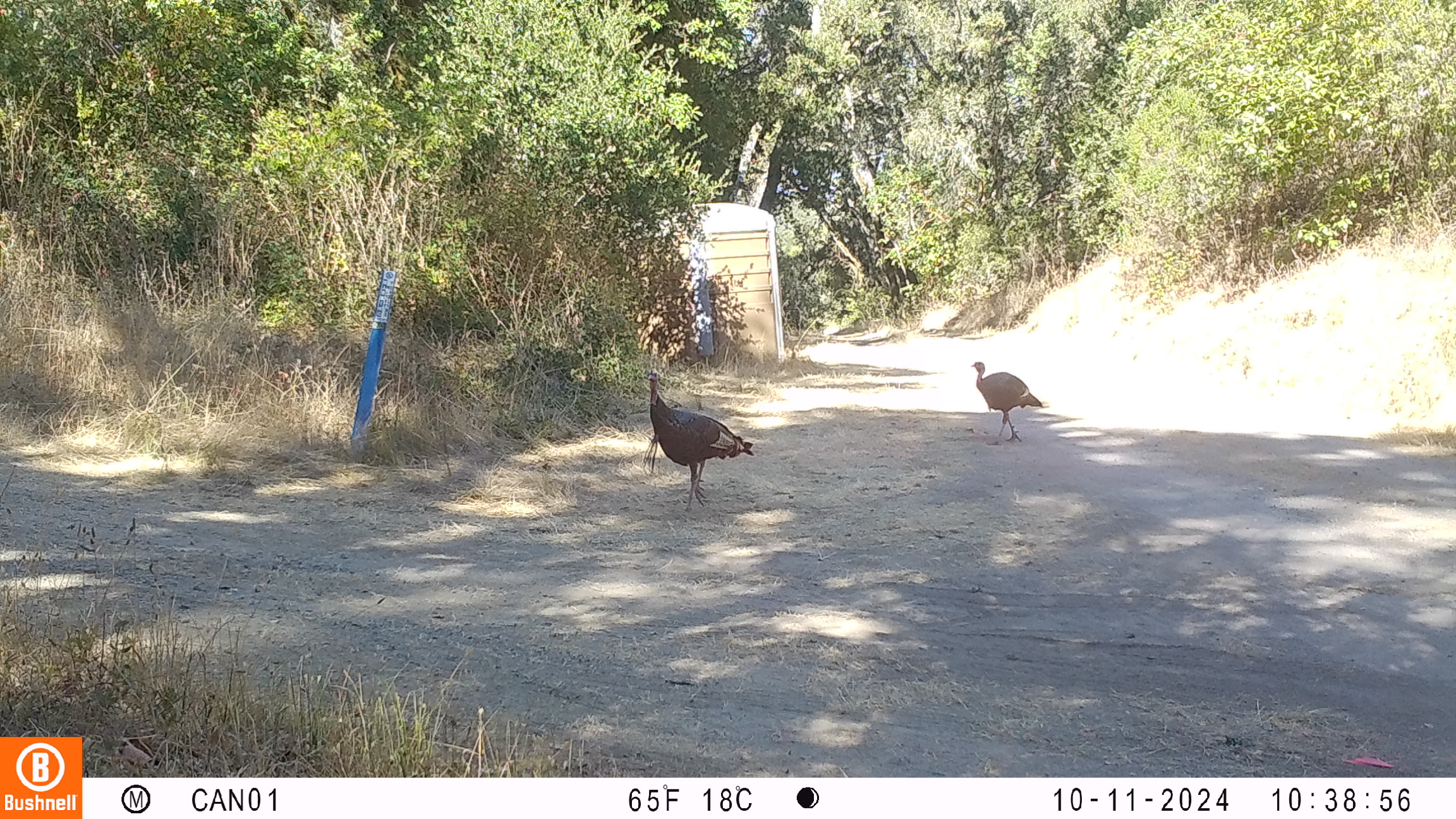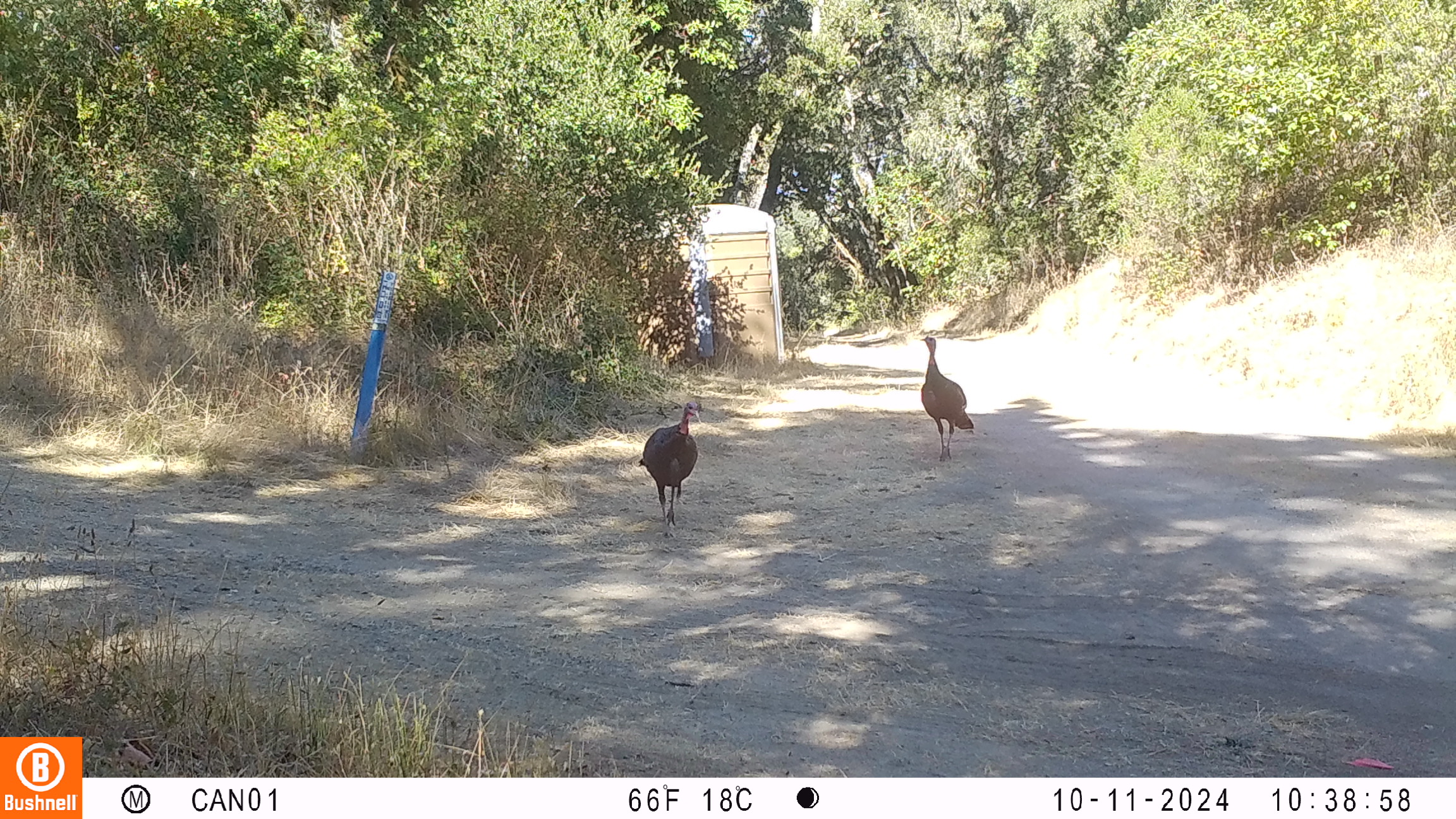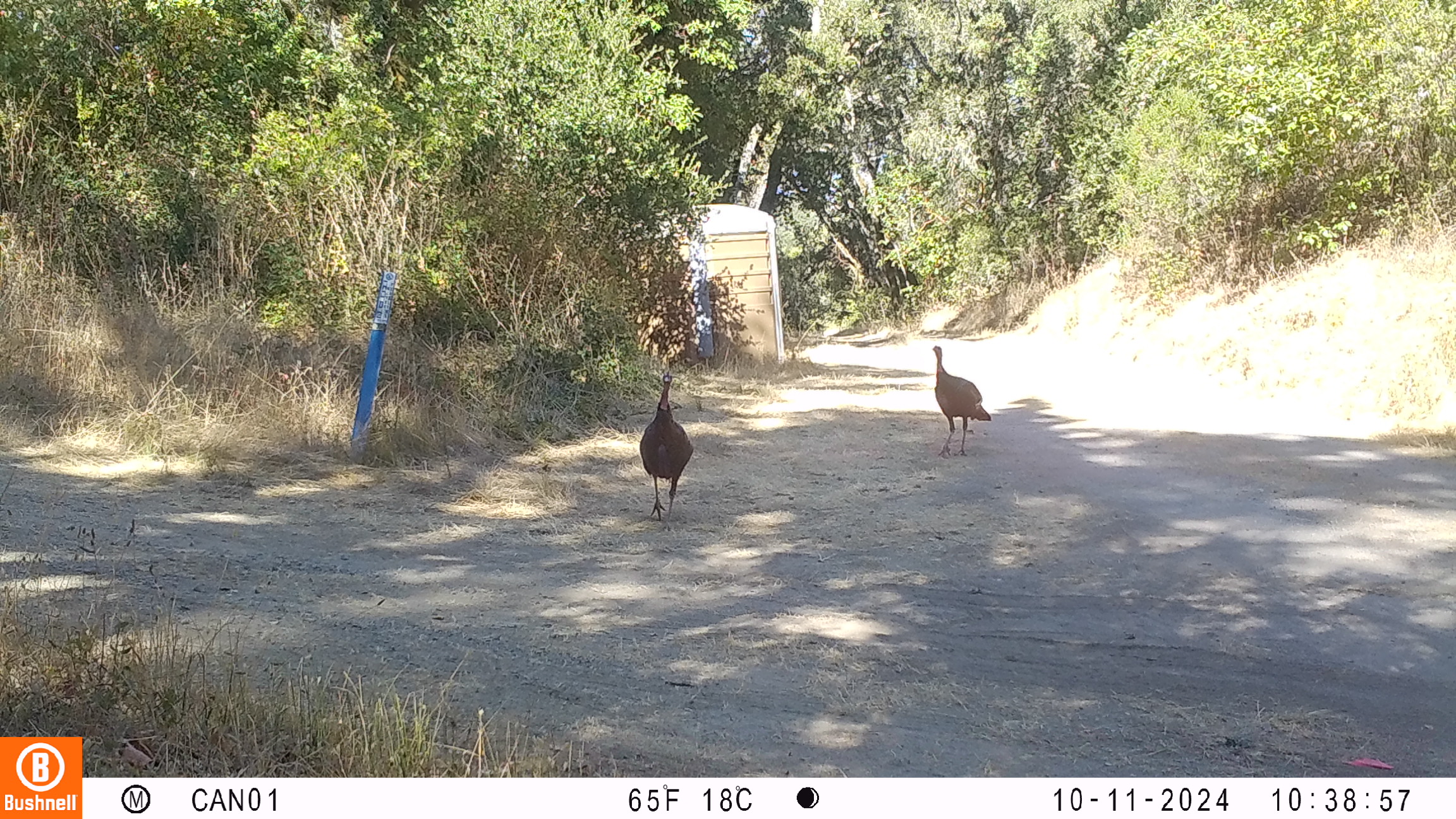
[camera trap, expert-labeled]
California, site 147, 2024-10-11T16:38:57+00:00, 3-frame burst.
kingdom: Animalia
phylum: Chordata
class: Aves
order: Galliformes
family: Phasianidae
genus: Meleagris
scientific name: Meleagris gallopavo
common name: turkey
Turkey (Meleagris gallopavo).